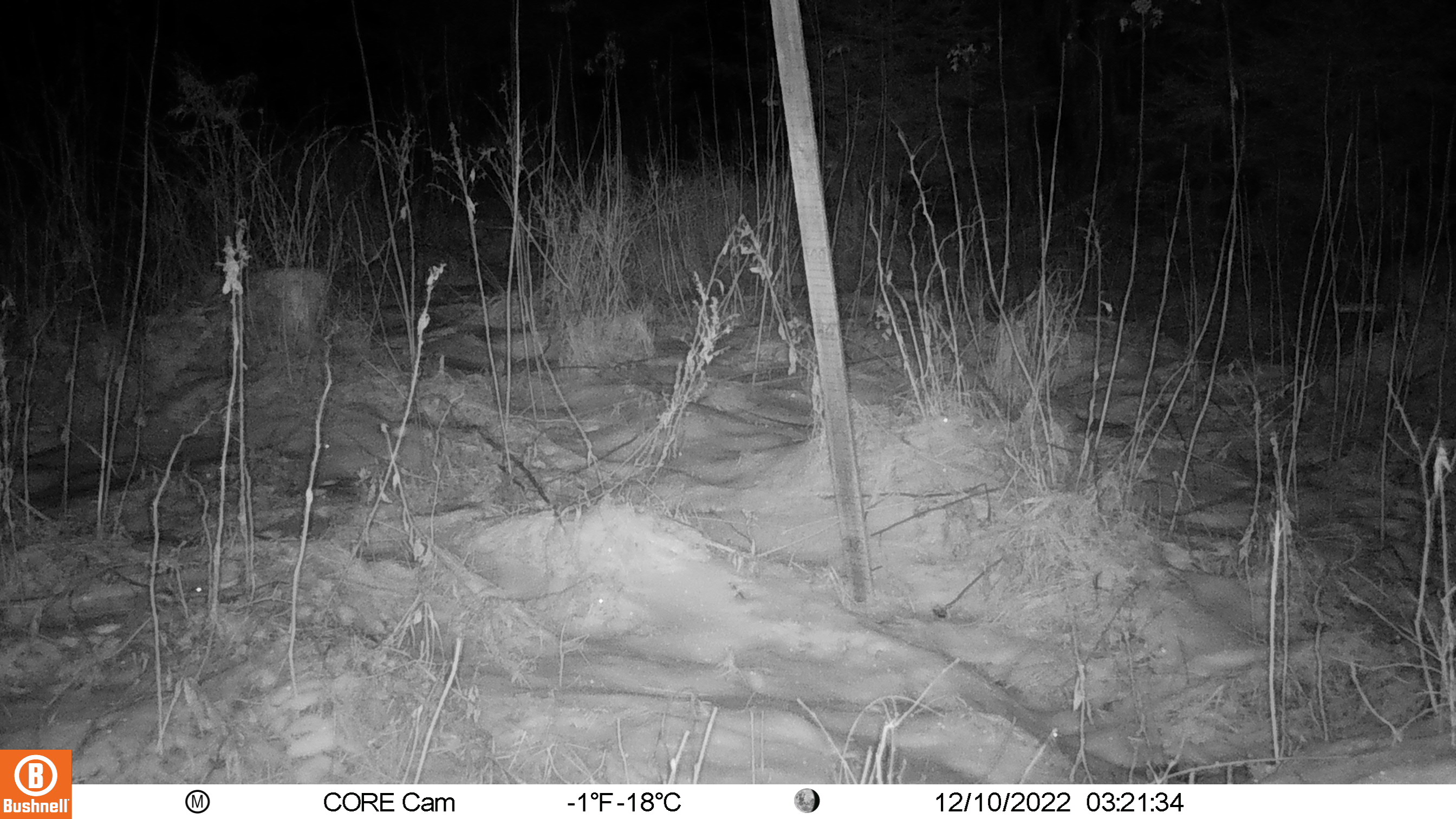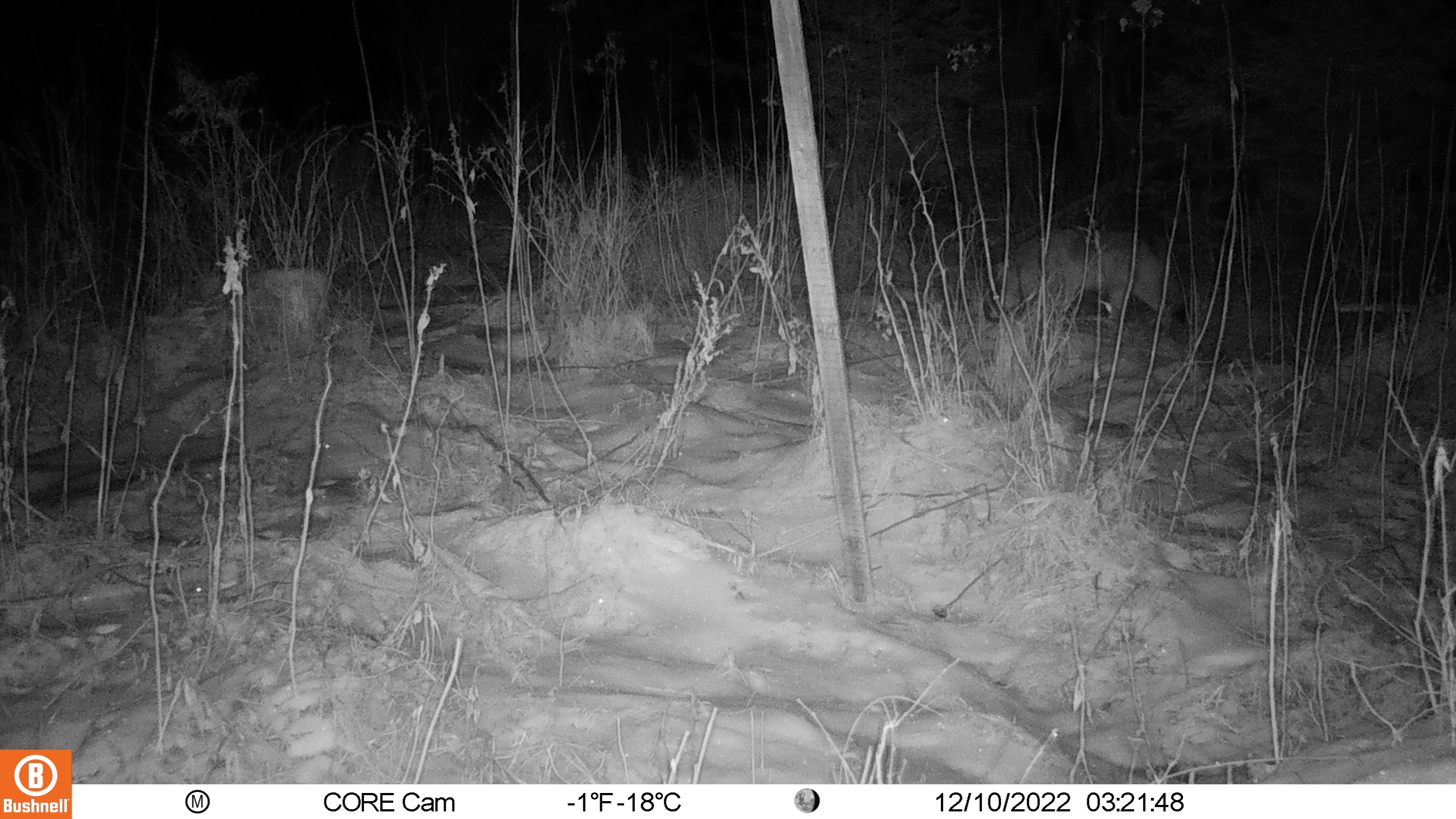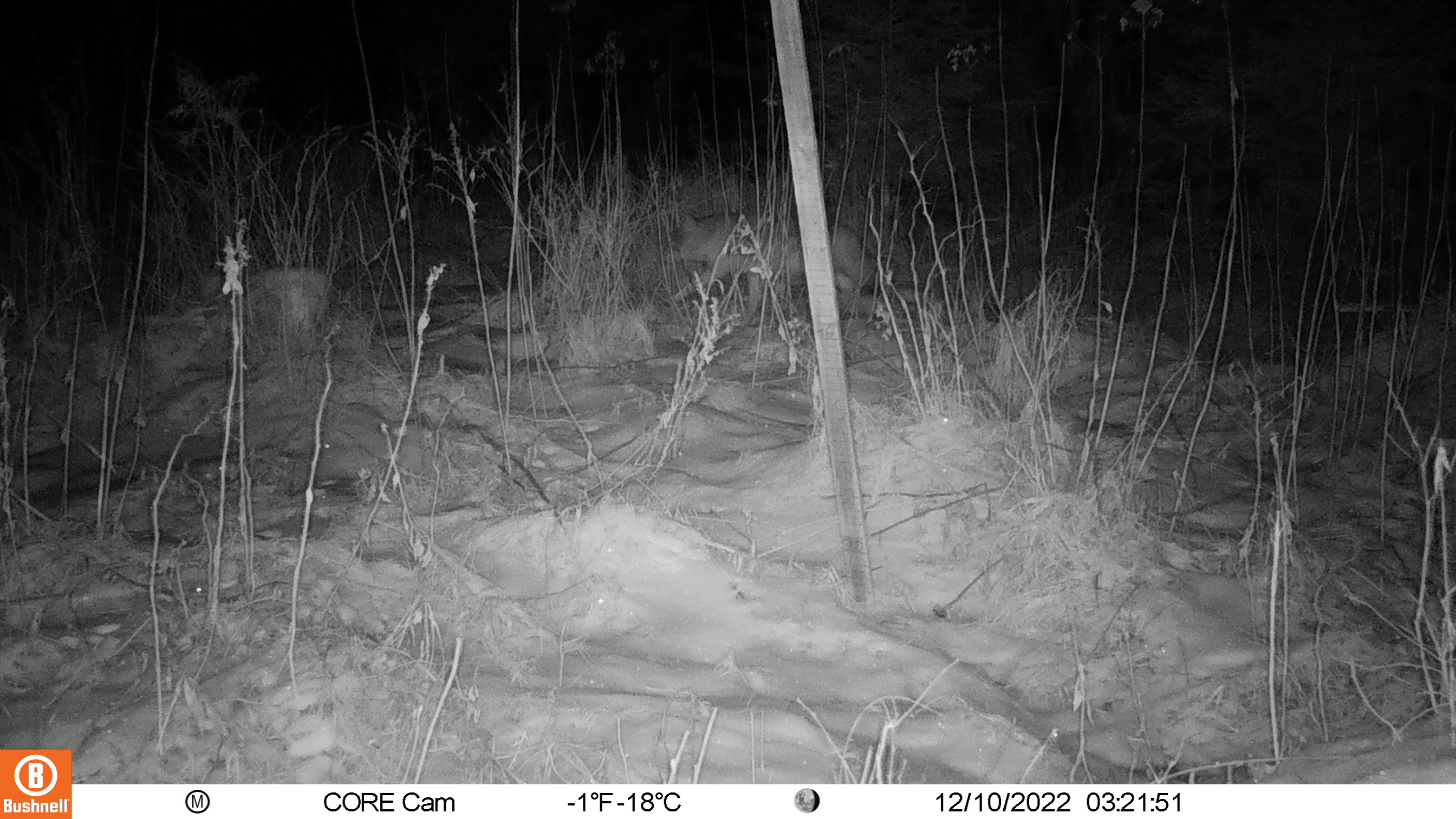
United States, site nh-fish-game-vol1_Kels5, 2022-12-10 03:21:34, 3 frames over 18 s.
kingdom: Animalia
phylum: Chordata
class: Mammalia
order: Carnivora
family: Canidae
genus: Canis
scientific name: Canis latrans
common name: coyote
Coyote (Canis latrans).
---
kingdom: Animalia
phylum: Chordata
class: Mammalia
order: Carnivora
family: Canidae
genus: Vulpes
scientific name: Vulpes vulpes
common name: red fox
Red fox (Vulpes vulpes).